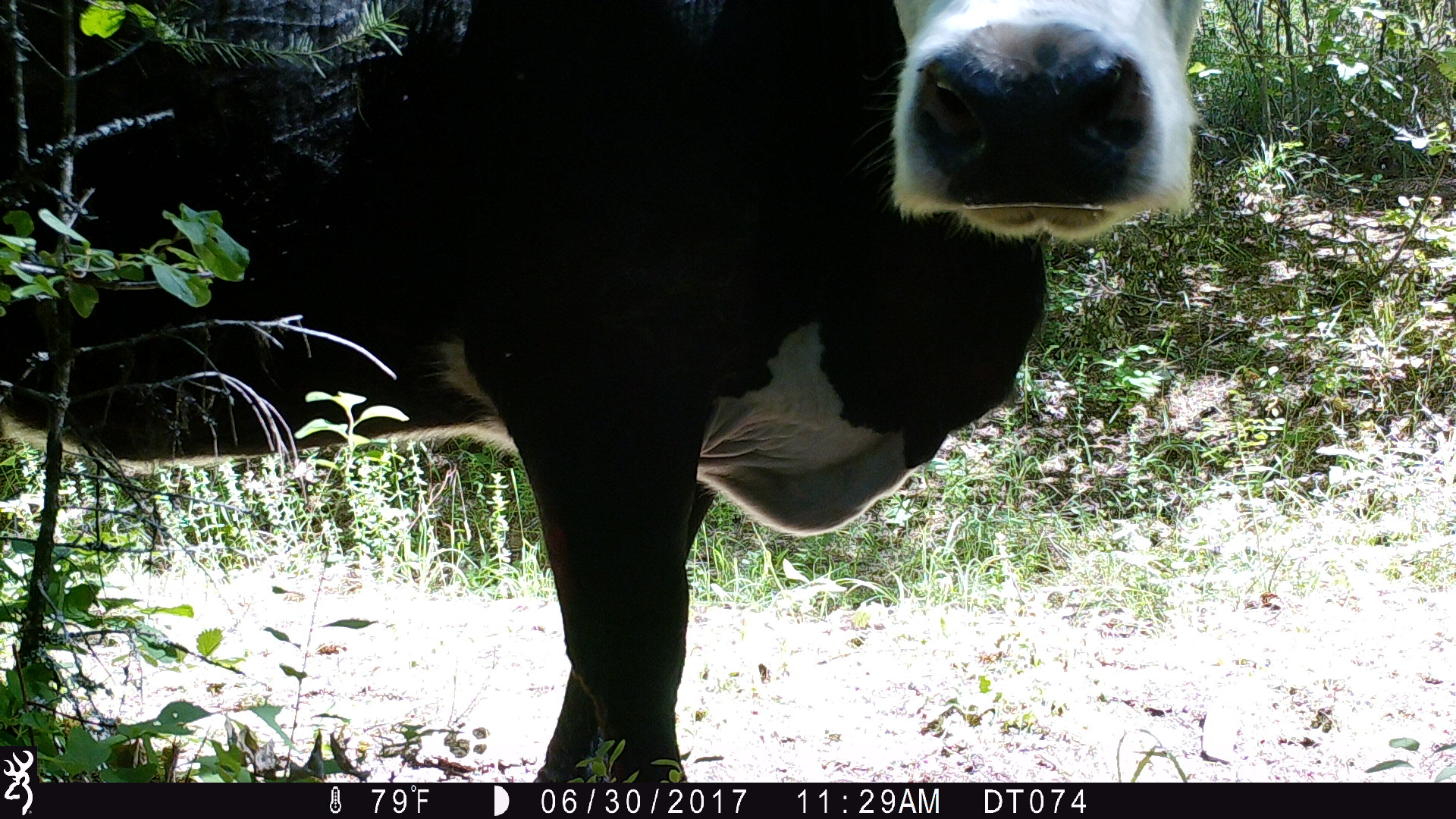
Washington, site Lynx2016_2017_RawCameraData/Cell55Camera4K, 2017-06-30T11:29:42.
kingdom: Animalia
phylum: Chordata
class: Mammalia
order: Artiodactyla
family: Bovidae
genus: Bos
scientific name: Bos taurus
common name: domestic cattle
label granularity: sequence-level